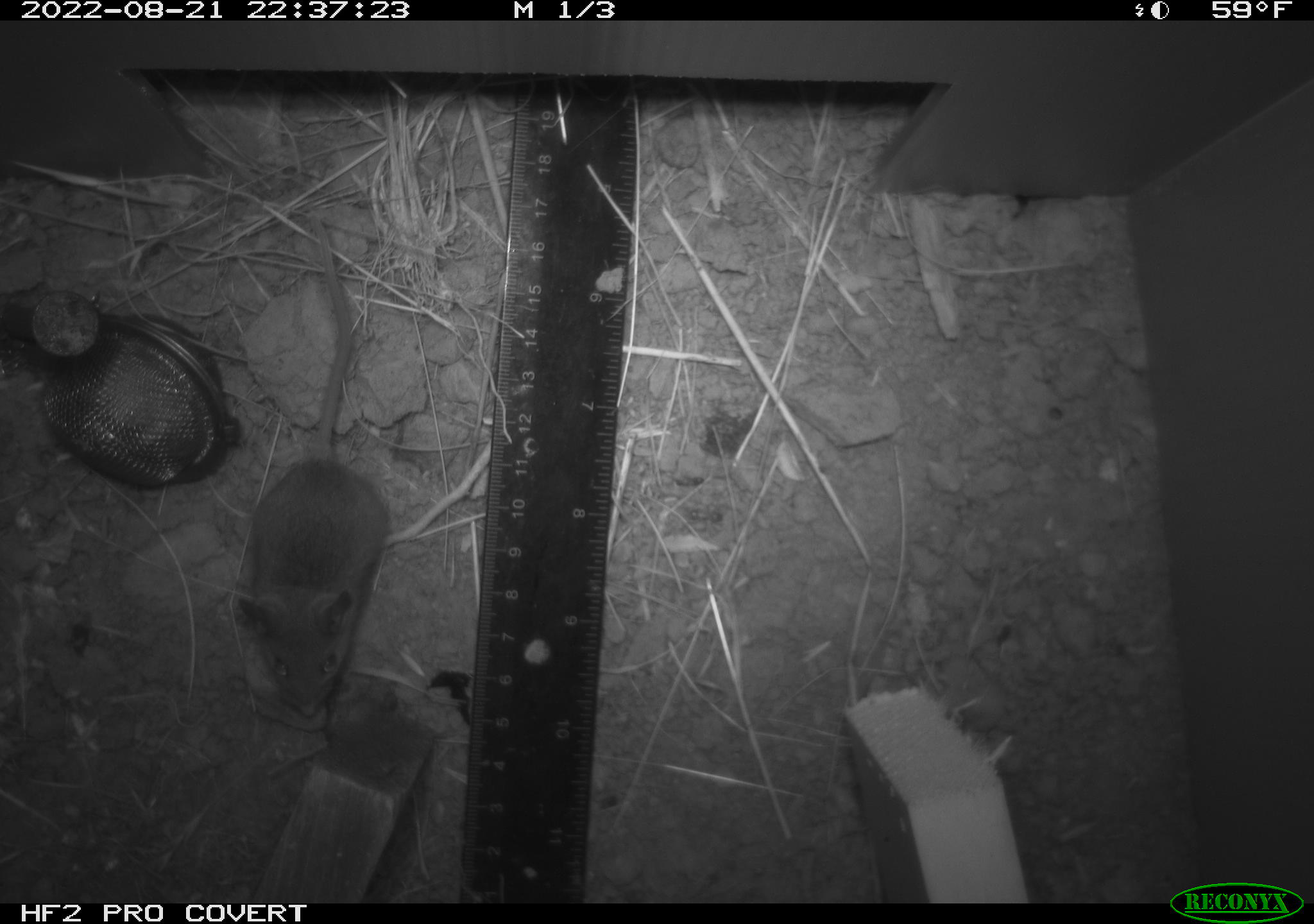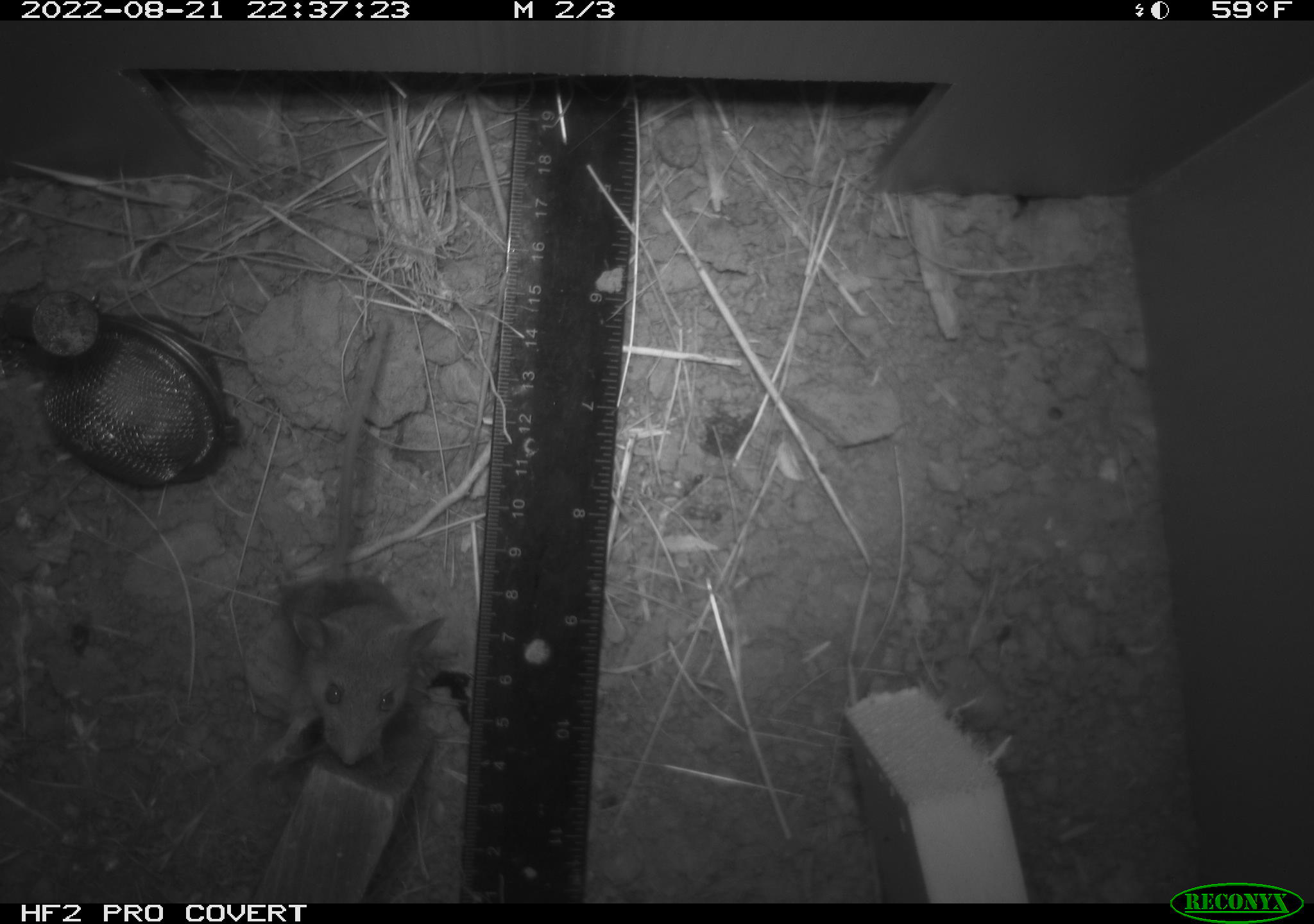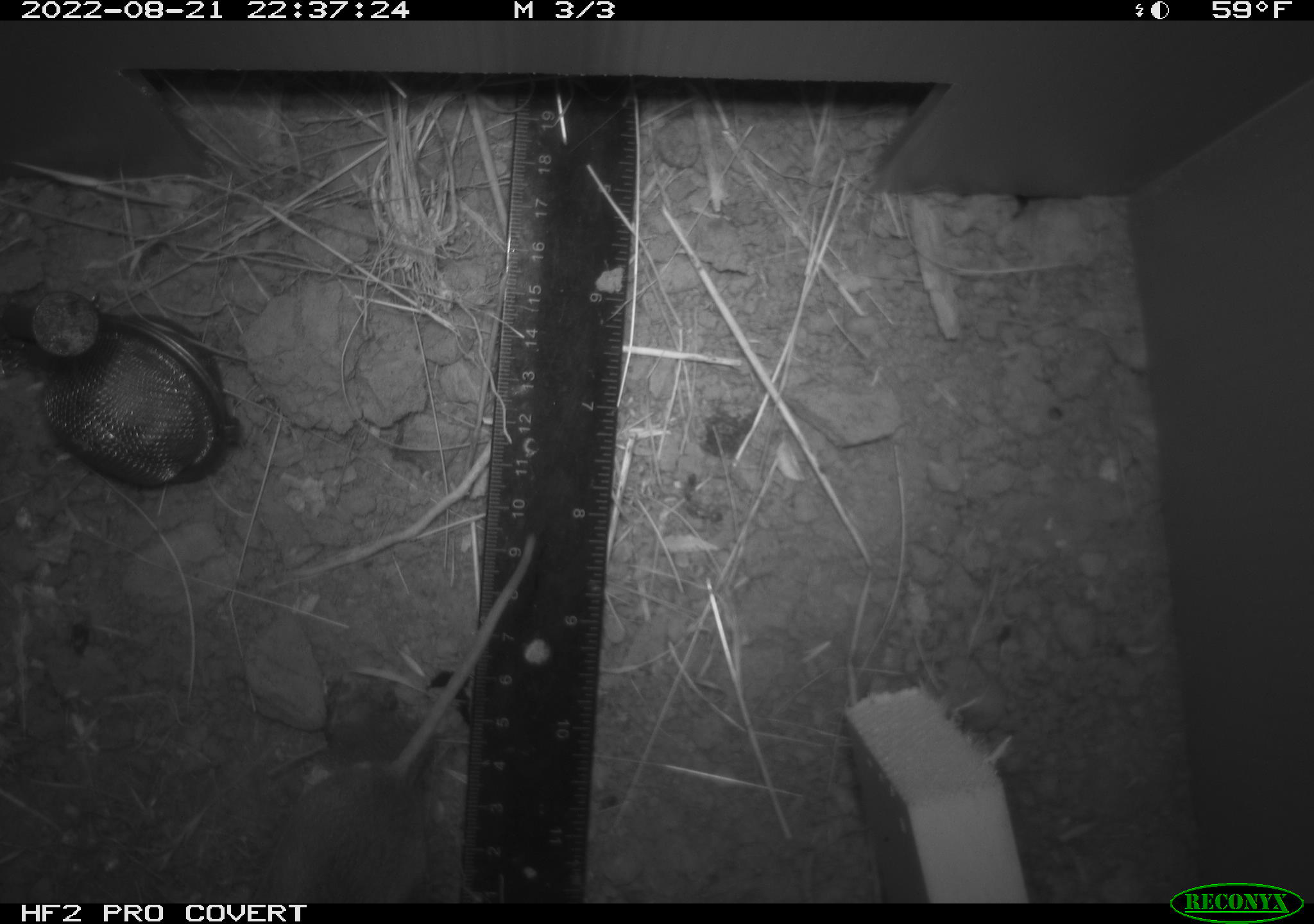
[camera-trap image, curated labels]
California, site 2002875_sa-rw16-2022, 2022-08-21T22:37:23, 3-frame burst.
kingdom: Animalia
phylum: Chordata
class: Mammalia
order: Rodentia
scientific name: Rodentia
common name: mouse species